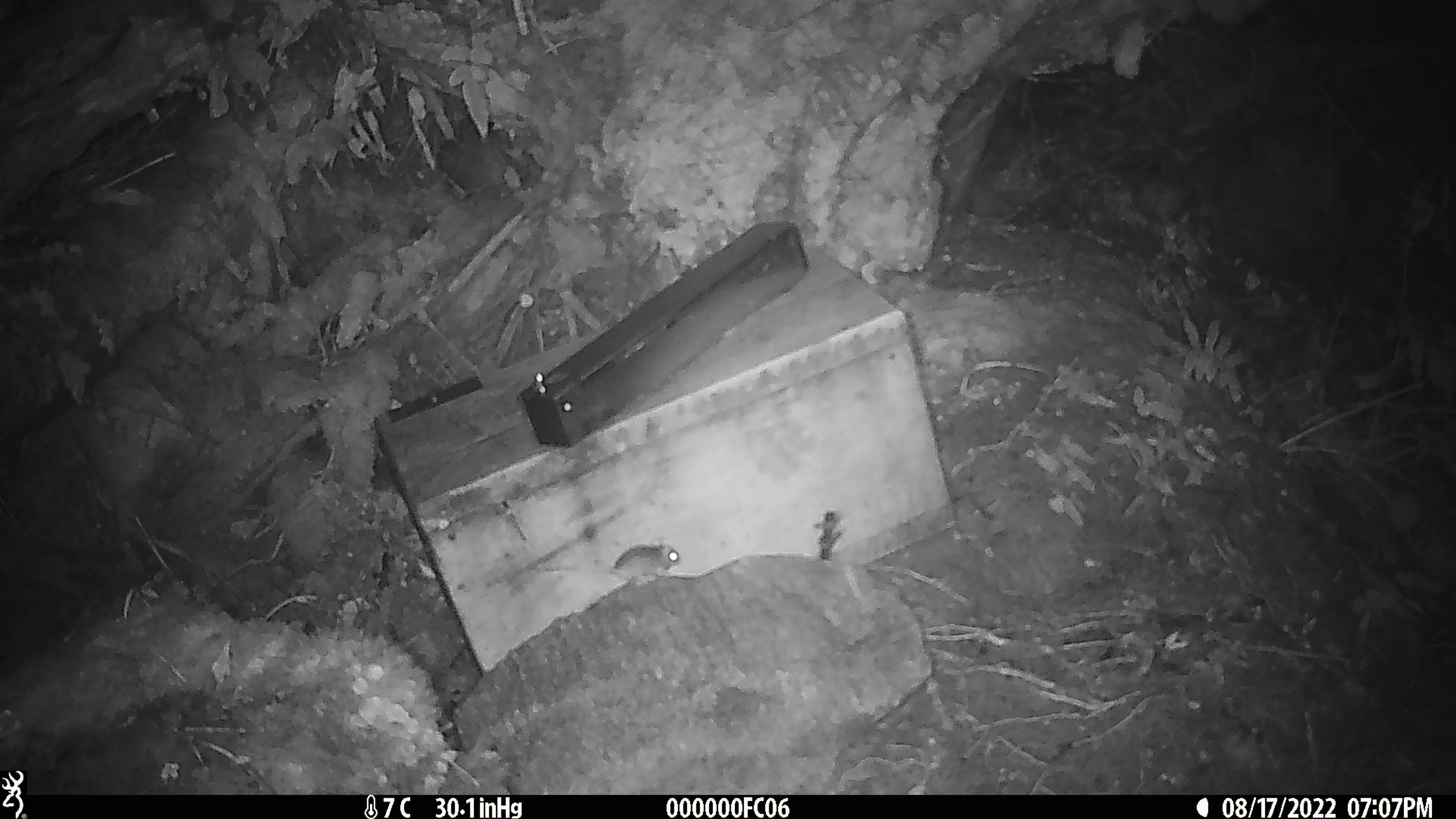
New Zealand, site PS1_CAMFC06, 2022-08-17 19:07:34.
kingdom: Animalia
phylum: Chordata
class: Mammalia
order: Rodentia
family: Muridae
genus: Mus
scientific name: Mus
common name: mouse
Mouse (Mus).